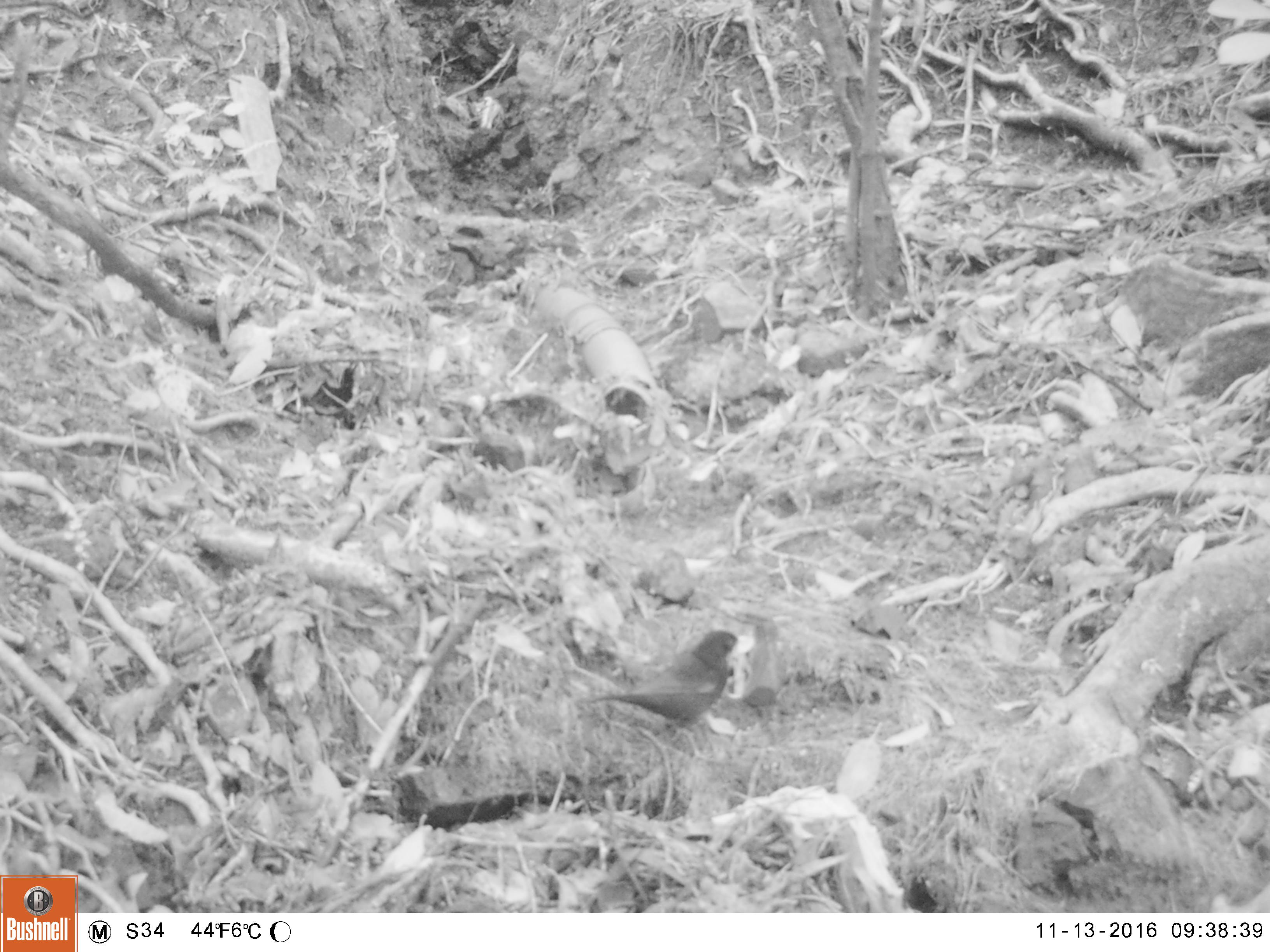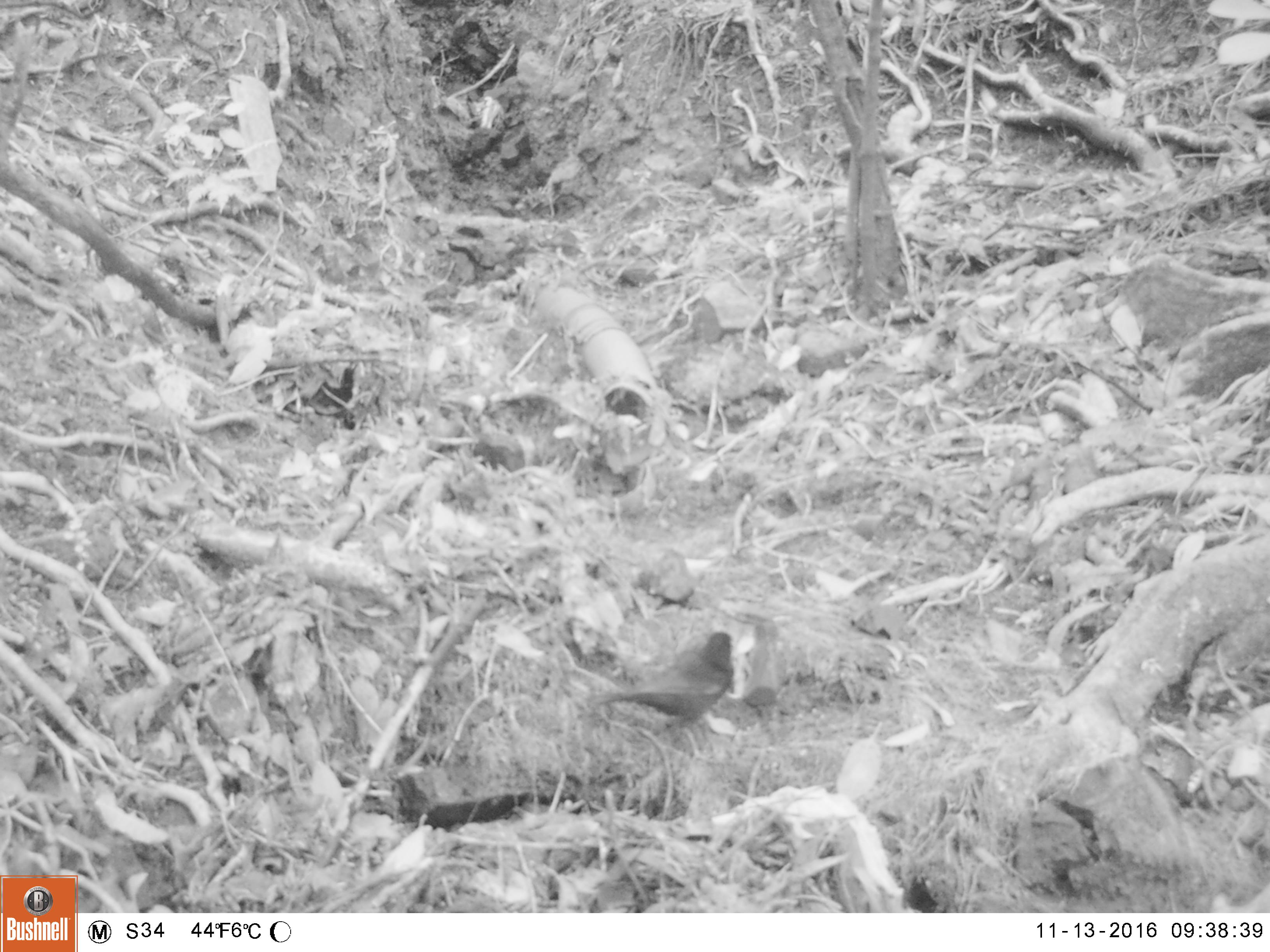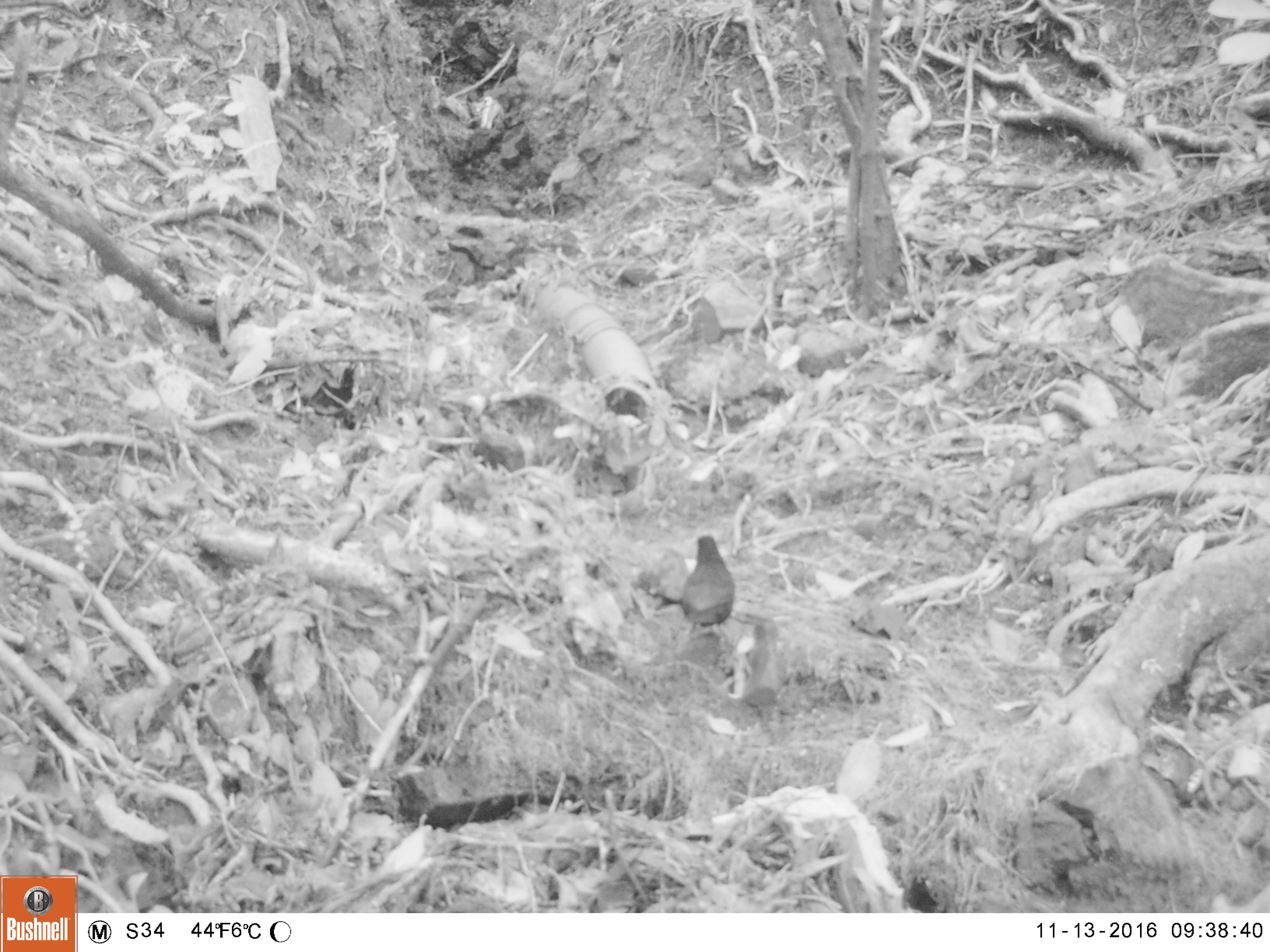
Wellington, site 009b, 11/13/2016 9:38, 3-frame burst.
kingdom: Animalia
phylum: Chordata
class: Aves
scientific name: Aves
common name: bird